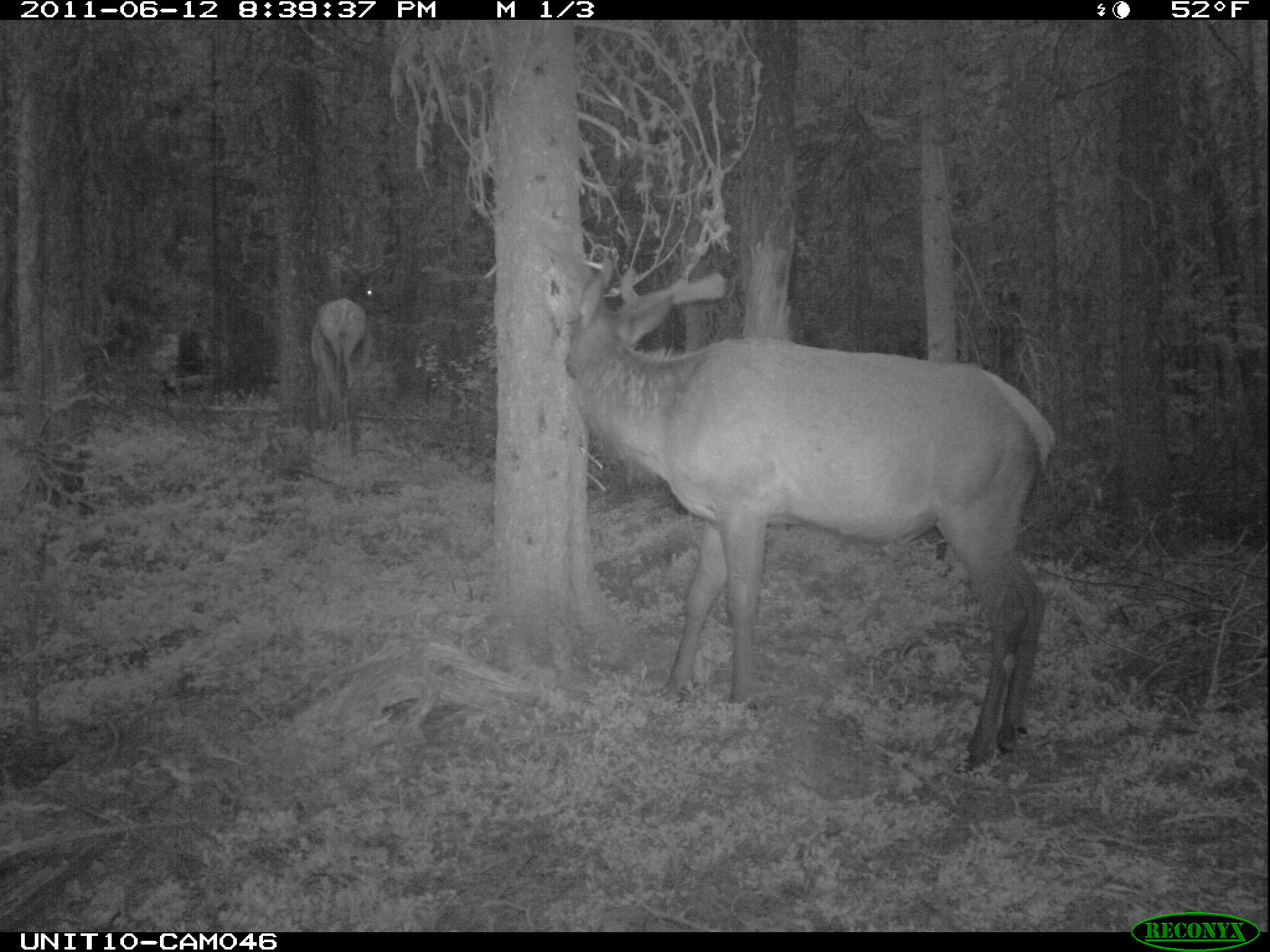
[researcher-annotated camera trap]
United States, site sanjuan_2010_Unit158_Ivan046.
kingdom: Animalia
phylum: Chordata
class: Mammalia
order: Artiodactyla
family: Cervidae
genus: Cervus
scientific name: Cervus elaphus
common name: red deer